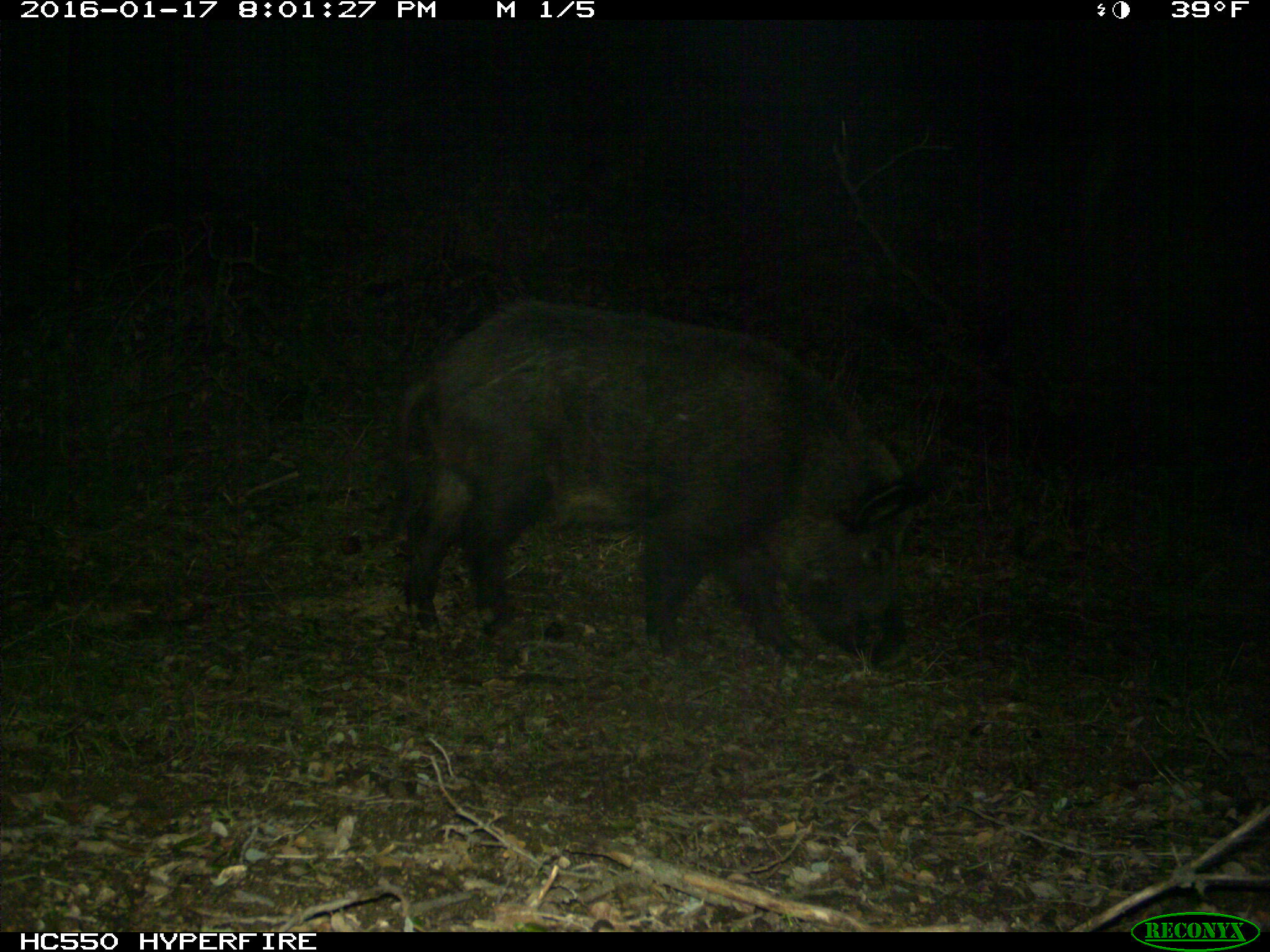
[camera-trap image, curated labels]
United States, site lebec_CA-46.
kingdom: Animalia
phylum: Chordata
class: Mammalia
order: Artiodactyla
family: Suidae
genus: Sus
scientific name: Sus scrofa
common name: wild boar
Sus scrofa (wild boar).